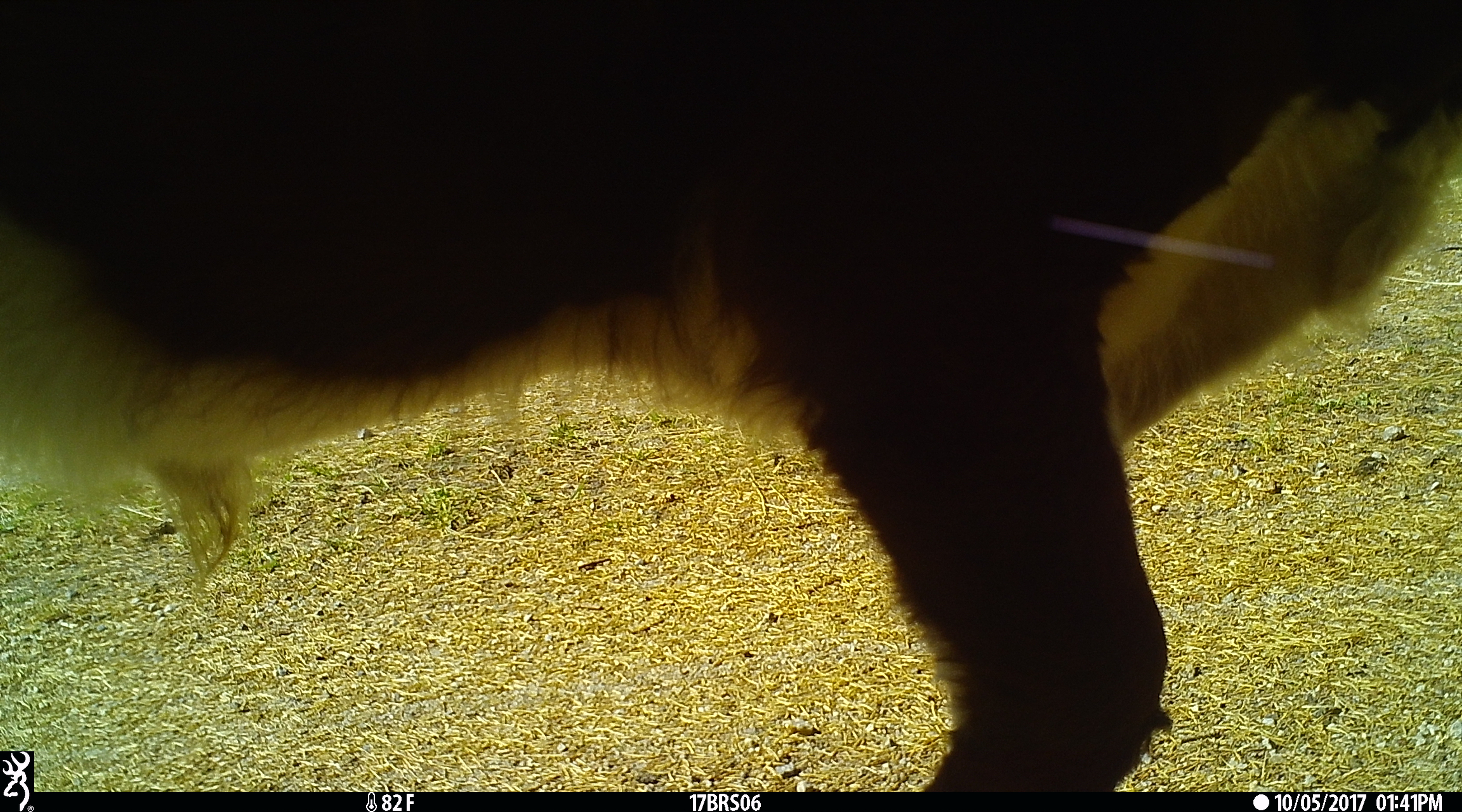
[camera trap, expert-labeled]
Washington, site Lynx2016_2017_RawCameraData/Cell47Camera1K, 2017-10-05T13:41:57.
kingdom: Animalia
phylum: Chordata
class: Mammalia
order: Artiodactyla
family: Bovidae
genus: Bos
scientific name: Bos taurus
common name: domestic cattle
Domestic cattle (Bos taurus). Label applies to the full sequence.